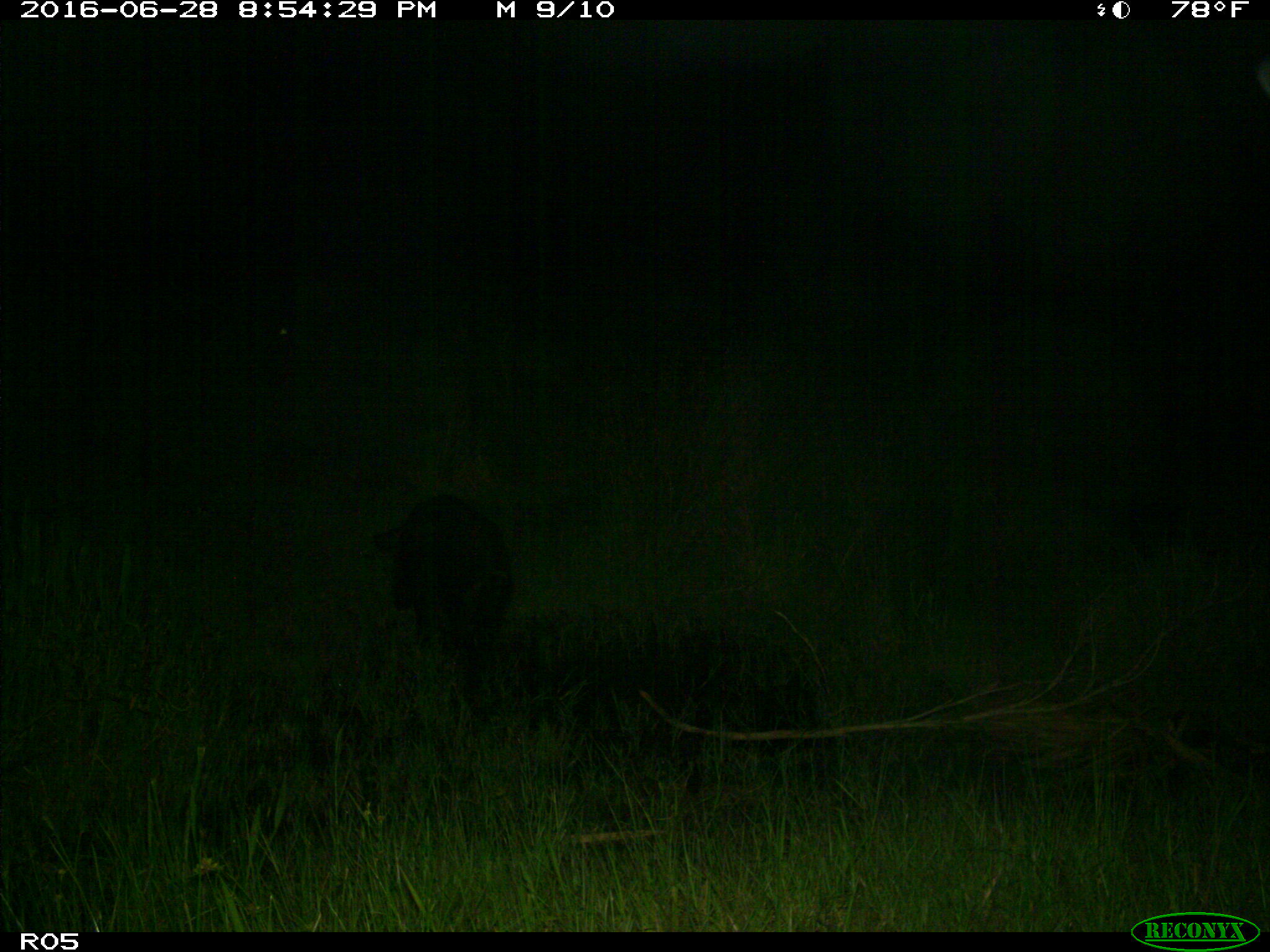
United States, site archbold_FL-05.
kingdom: Animalia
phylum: Chordata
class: Mammalia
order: Artiodactyla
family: Suidae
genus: Sus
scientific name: Sus scrofa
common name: wild boar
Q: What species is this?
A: Sus scrofa (wild boar).